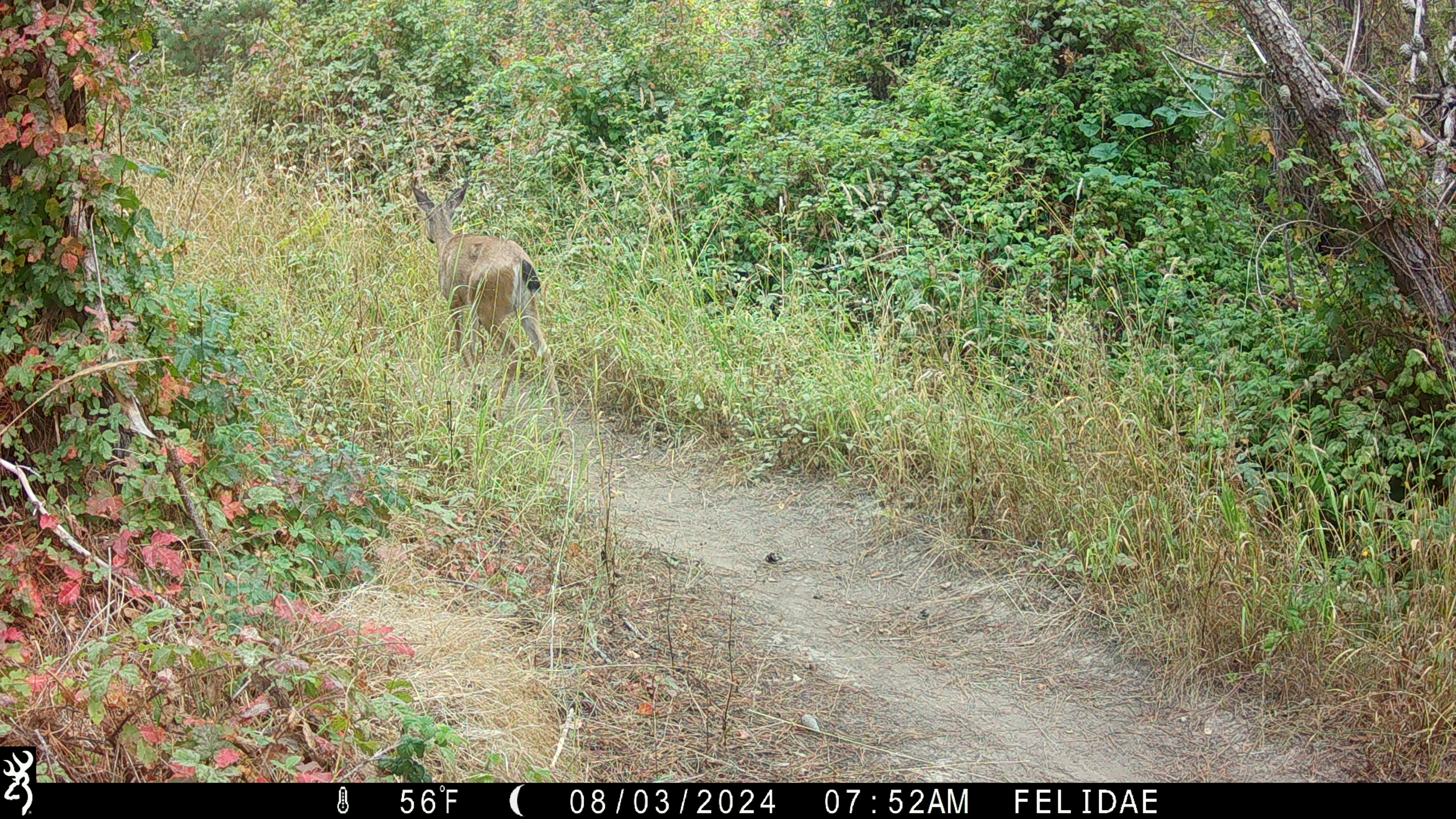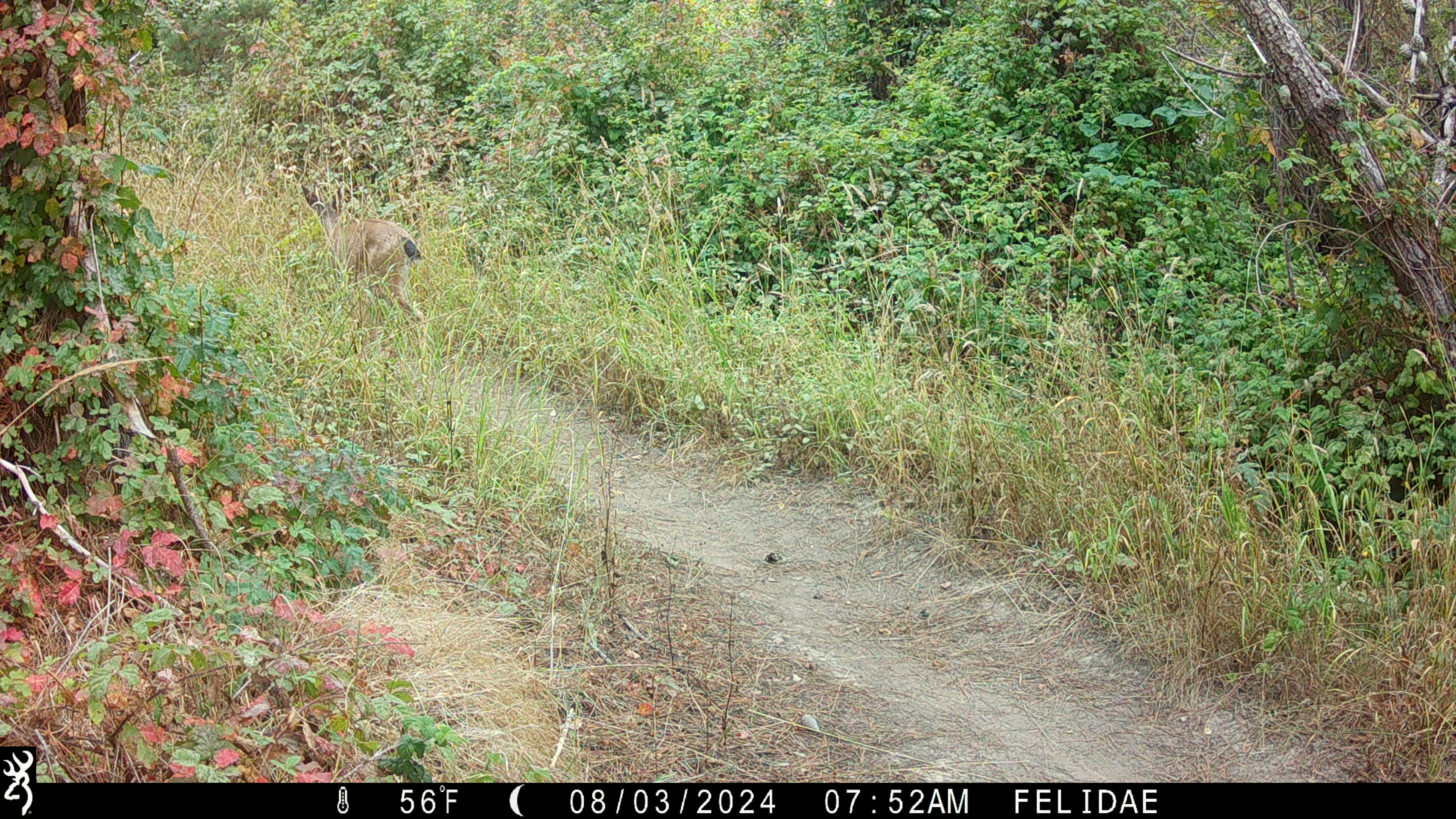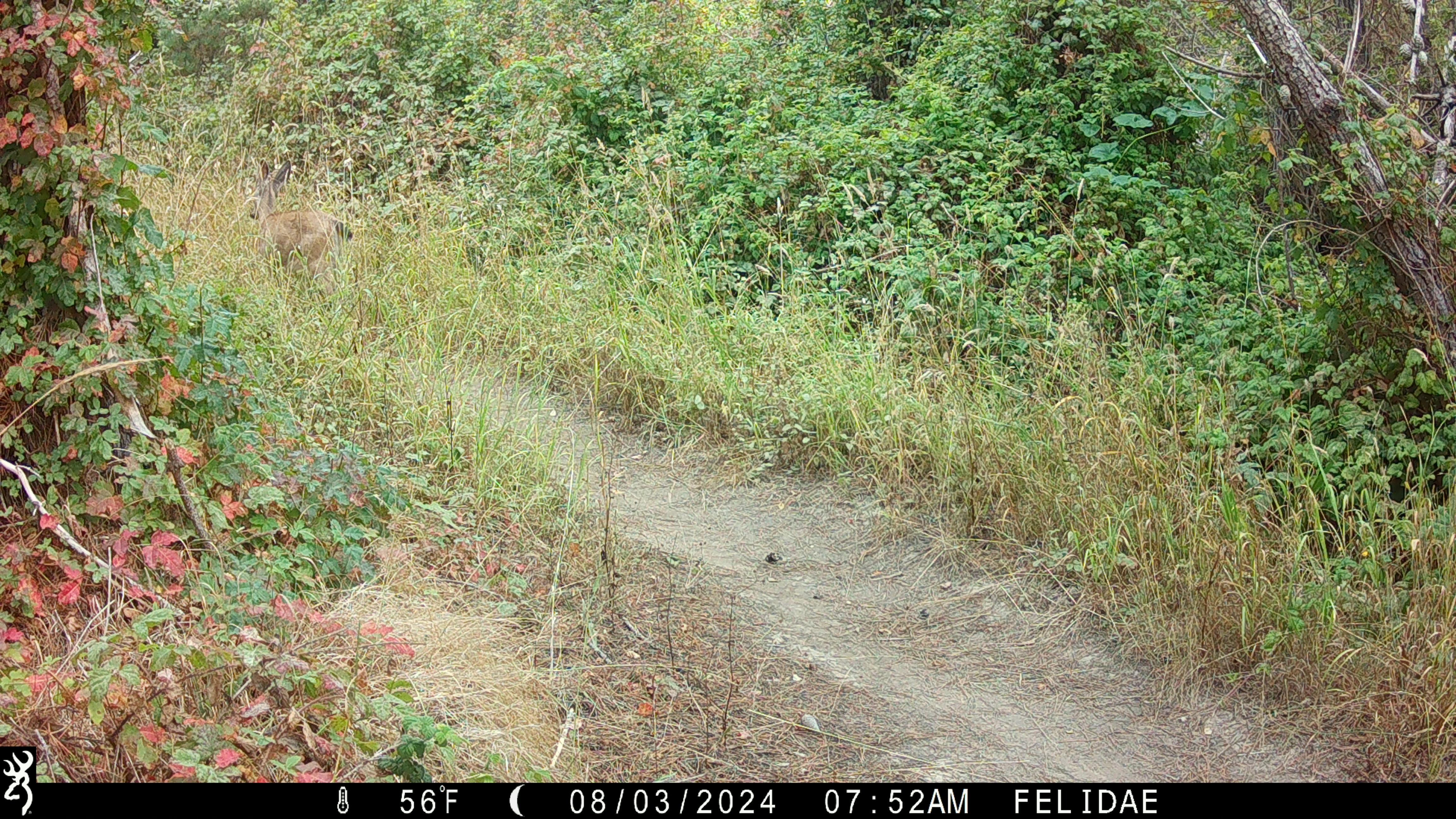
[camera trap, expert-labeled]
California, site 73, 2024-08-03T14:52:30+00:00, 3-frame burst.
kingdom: Animalia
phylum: Chordata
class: Mammalia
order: Artiodactyla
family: Cervidae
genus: Odocoileus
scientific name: Odocoileus hemionus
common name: mule deer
Mule deer (Odocoileus hemionus).